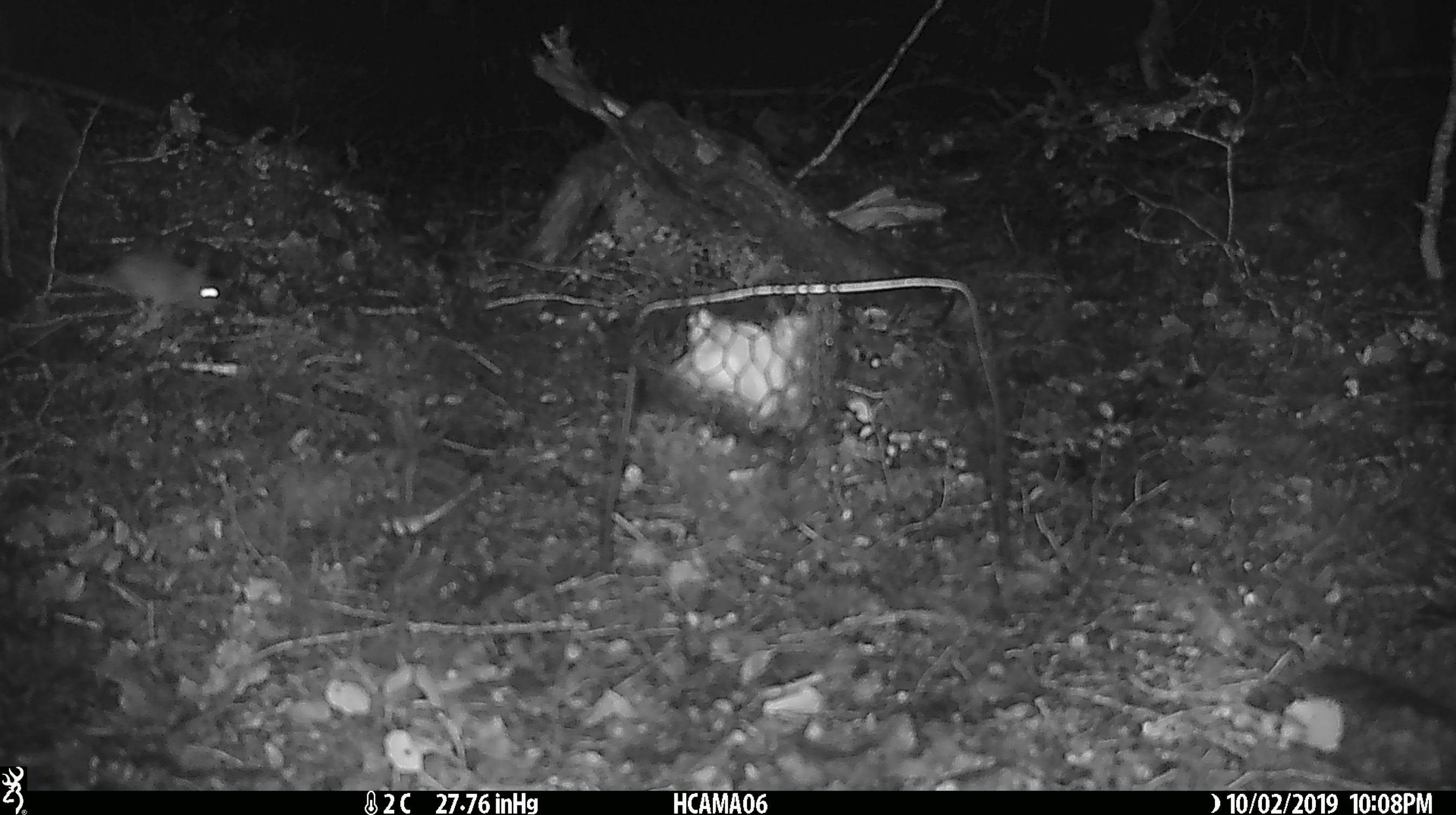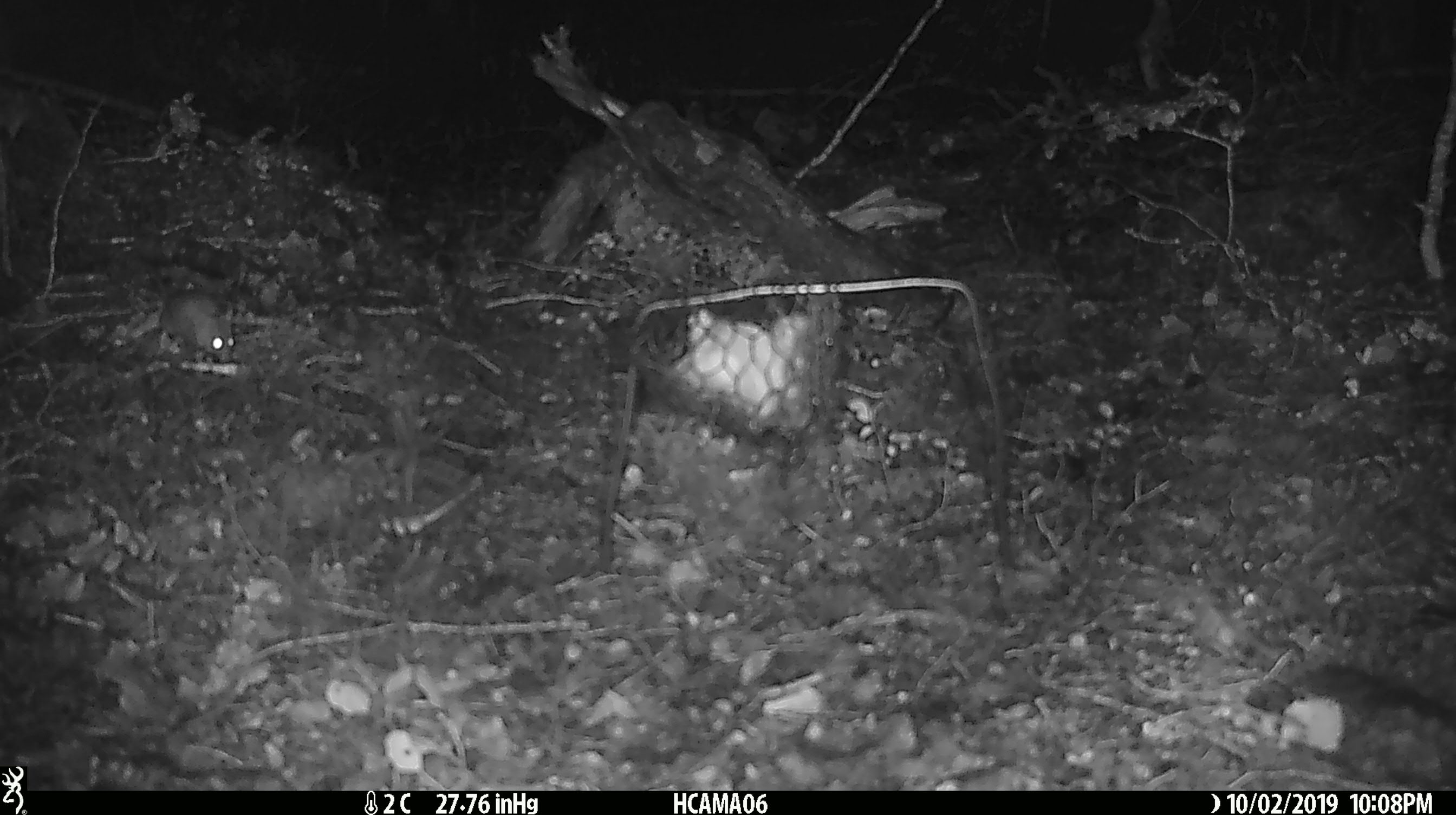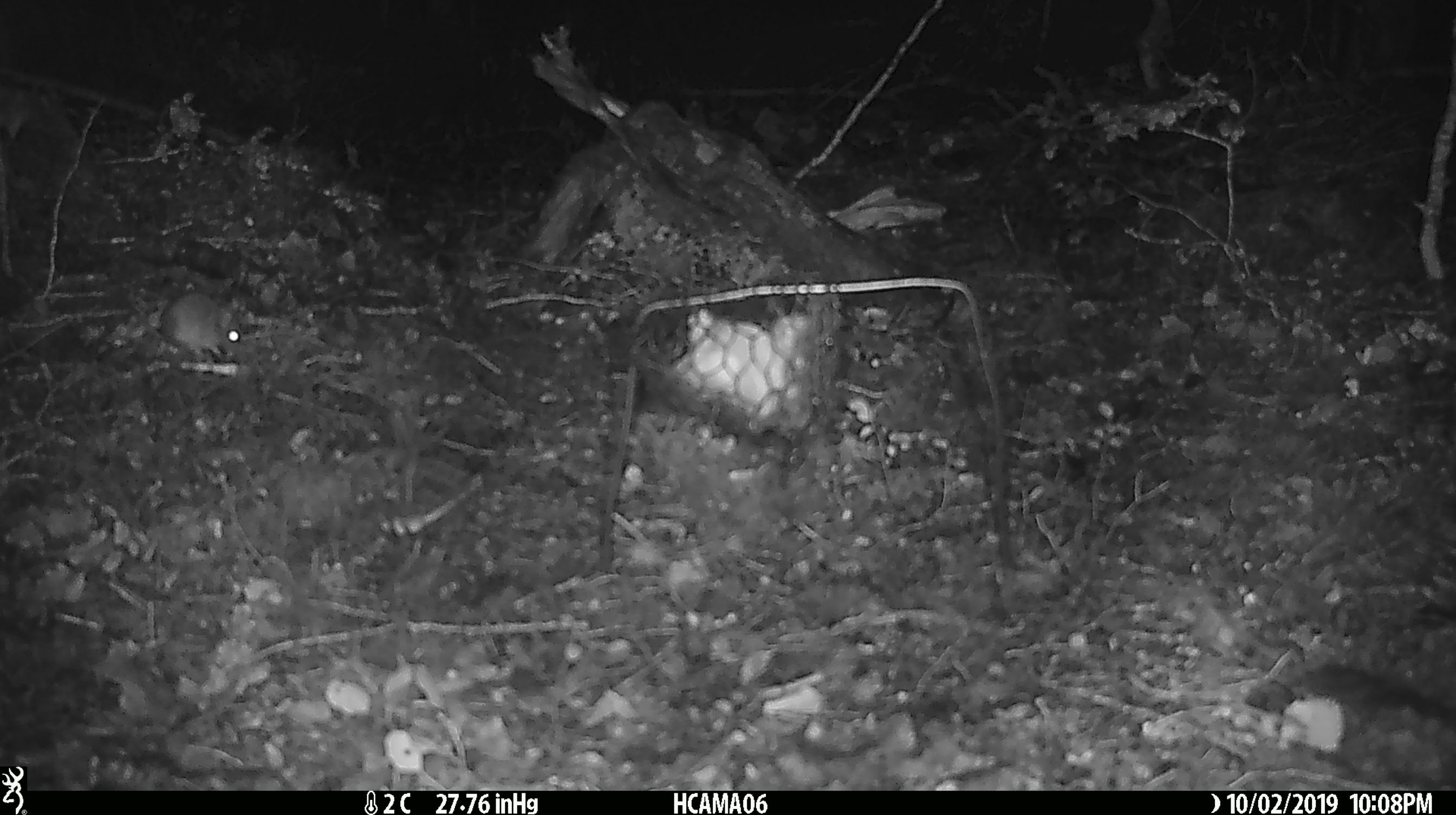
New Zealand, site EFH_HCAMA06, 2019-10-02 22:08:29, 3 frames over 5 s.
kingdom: Animalia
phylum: Chordata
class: Mammalia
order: Rodentia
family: Muridae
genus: Mus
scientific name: Mus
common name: mouse